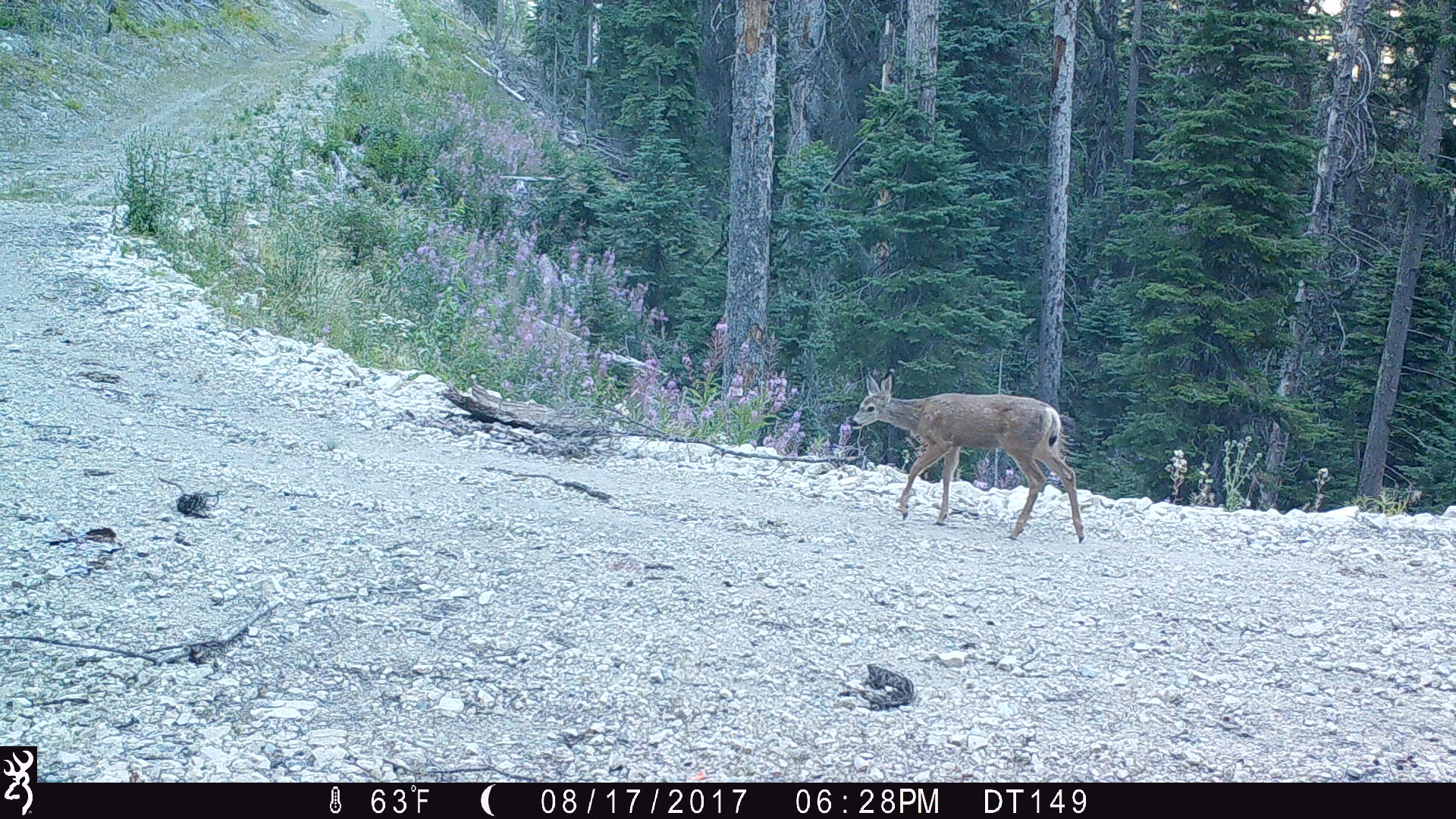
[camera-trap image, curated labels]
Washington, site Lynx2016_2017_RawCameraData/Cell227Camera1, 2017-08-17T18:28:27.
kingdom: Animalia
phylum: Chordata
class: Mammalia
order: Artiodactyla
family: Cervidae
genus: Odocoileus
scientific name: Odocoileus hemionus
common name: mule deer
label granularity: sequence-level